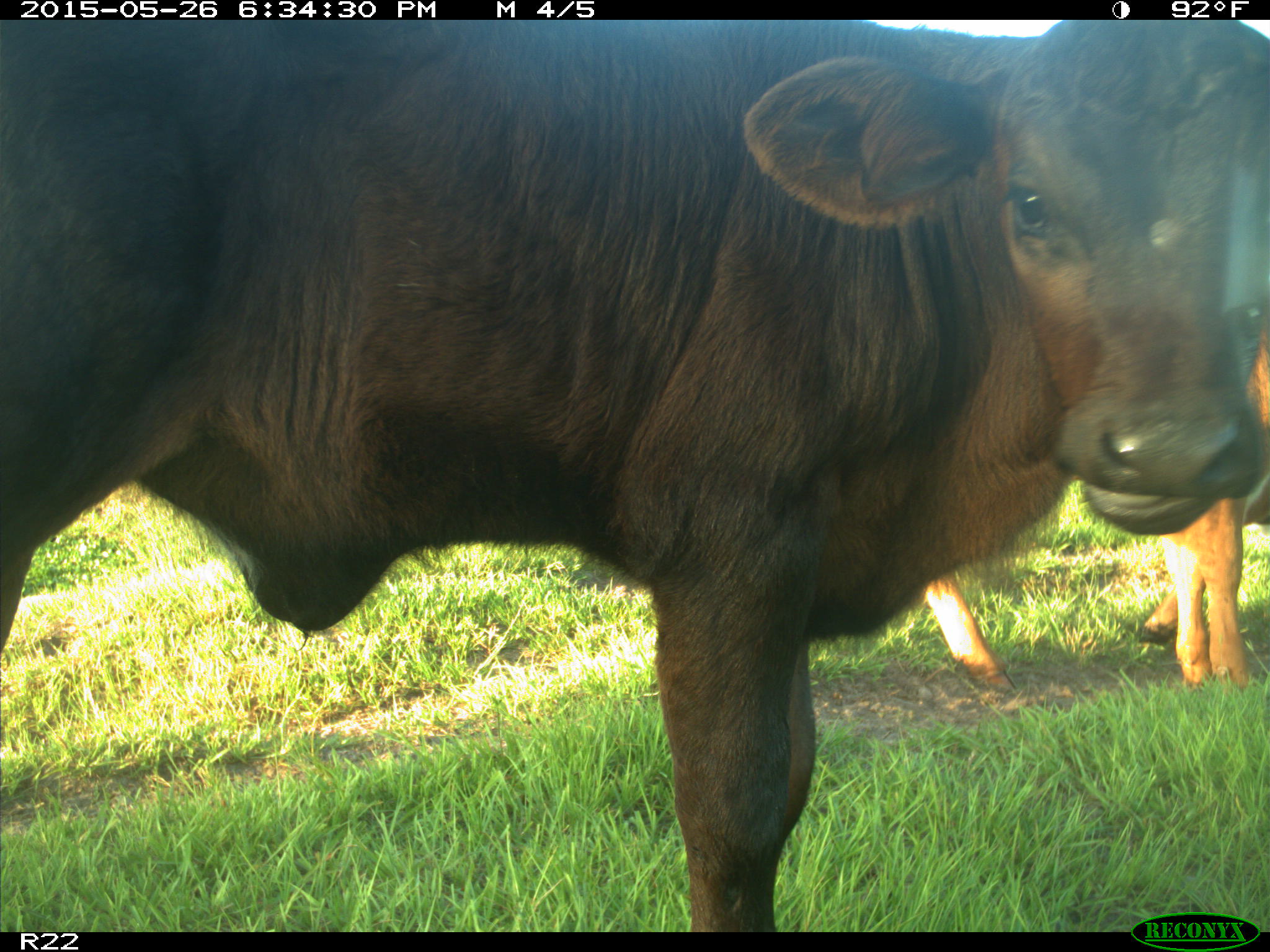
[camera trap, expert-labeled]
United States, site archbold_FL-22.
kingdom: Animalia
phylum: Chordata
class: Mammalia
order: Artiodactyla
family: Bovidae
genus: Bos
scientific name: Bos taurus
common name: domestic cow